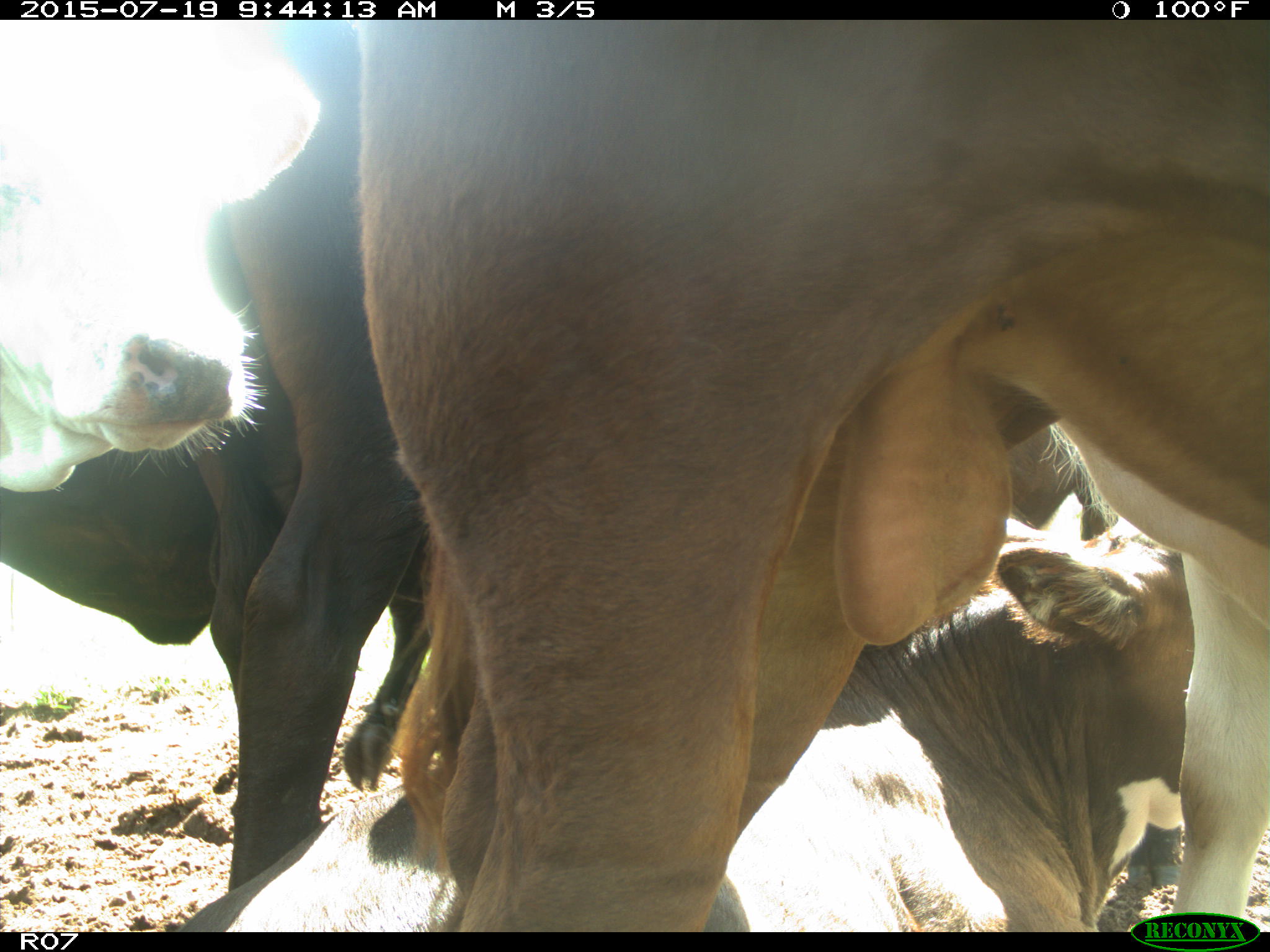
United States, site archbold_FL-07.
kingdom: Animalia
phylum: Chordata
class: Mammalia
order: Artiodactyla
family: Bovidae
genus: Bos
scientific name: Bos taurus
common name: domestic cow